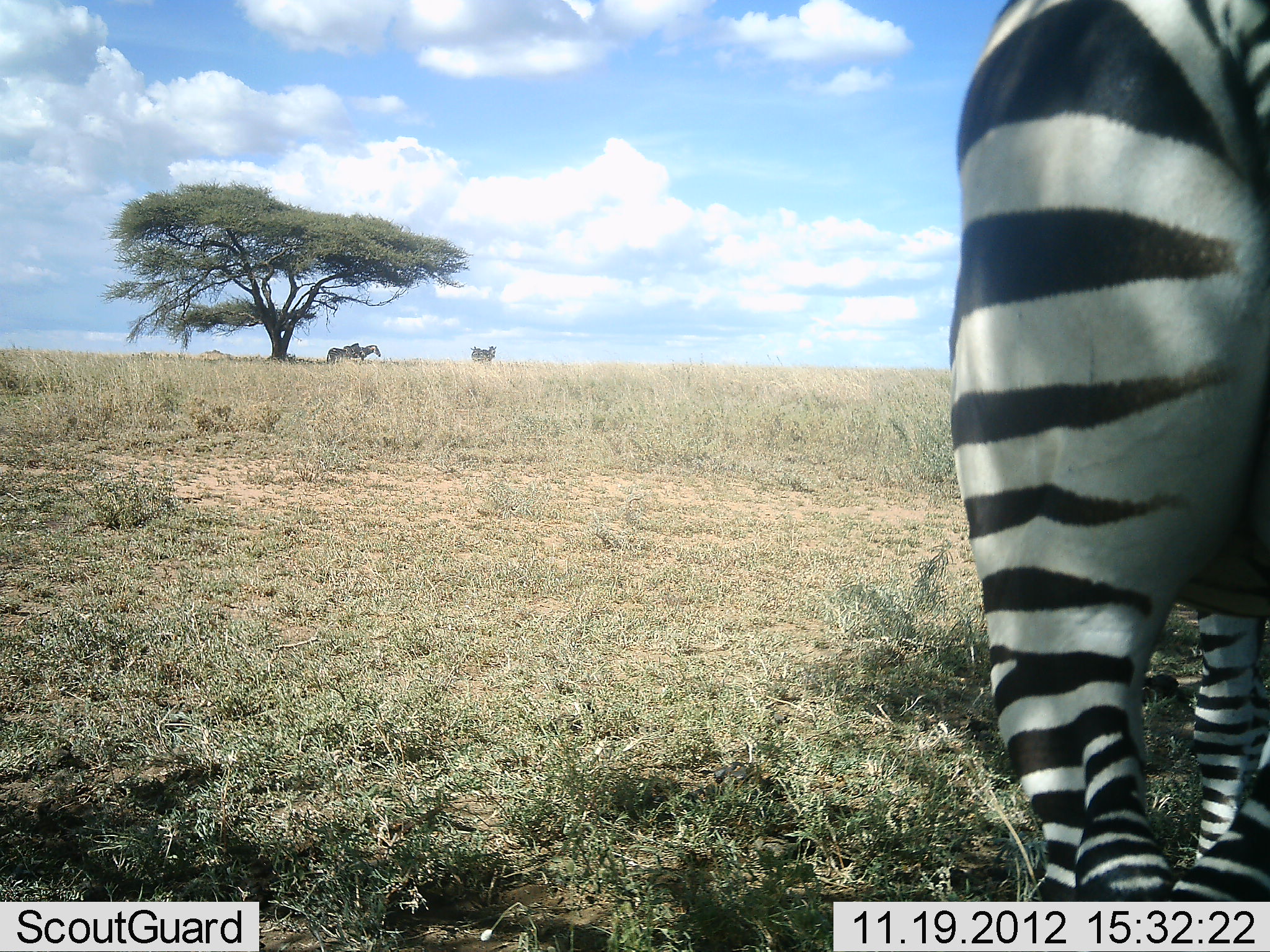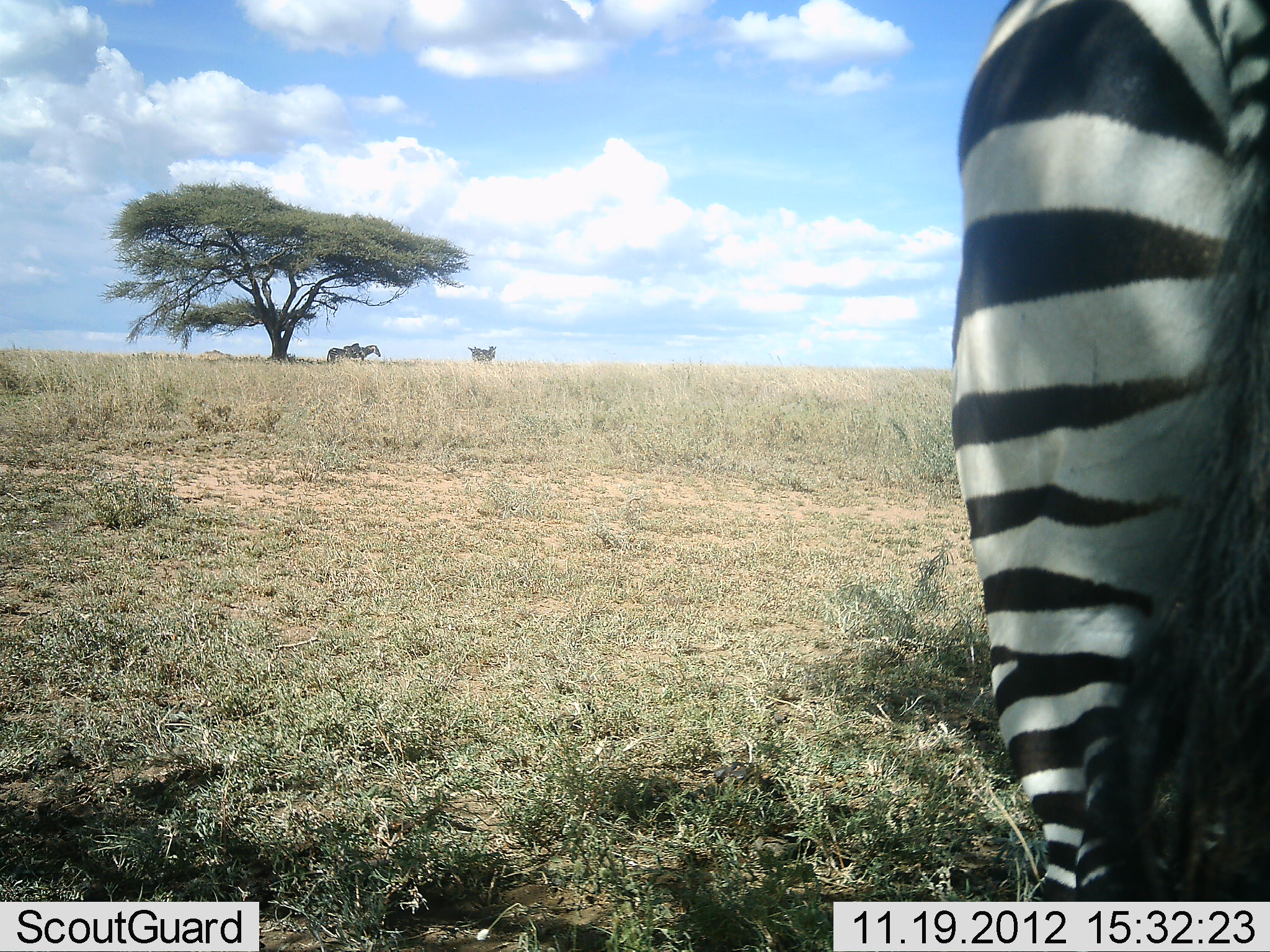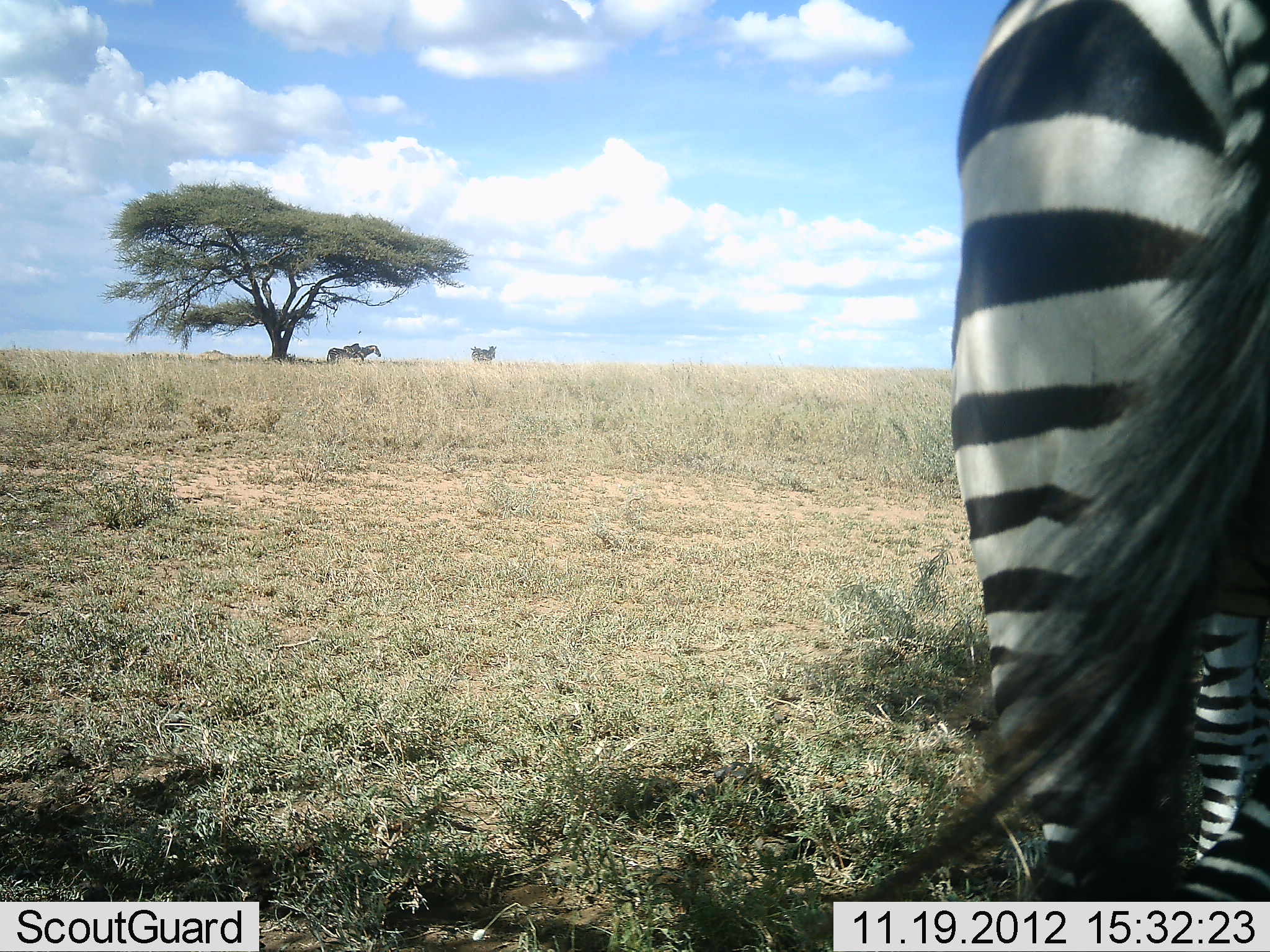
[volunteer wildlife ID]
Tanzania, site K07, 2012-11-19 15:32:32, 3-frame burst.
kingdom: Animalia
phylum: Chordata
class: Mammalia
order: Perissodactyla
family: Equidae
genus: Equus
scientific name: Equus quagga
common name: plains zebra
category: zebra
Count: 4.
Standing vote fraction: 100%.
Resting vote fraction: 10%.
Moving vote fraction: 0%.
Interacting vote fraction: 0%.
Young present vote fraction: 0%.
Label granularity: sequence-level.